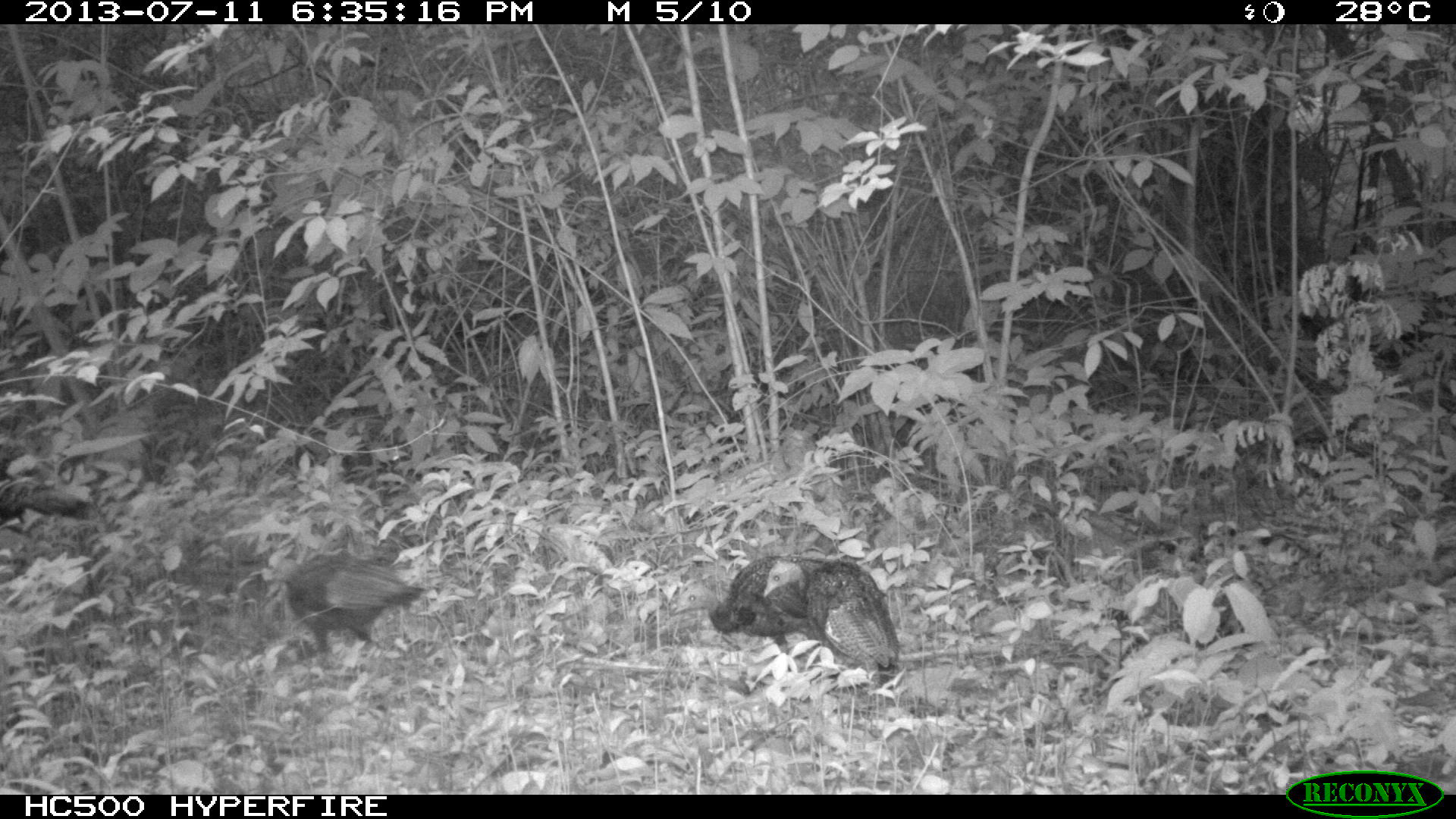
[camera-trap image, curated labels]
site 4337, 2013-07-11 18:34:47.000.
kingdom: Animalia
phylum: Chordata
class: Aves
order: Galliformes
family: Phasianidae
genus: Meleagris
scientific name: Meleagris ocellata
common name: ocellated turkey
Meleagris ocellata (ocellated turkey), count 6.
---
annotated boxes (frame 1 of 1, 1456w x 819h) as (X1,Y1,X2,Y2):
meleagris ocellata: (262,552,424,671); (762,559,900,693); (670,554,833,655); (0,456,88,522)